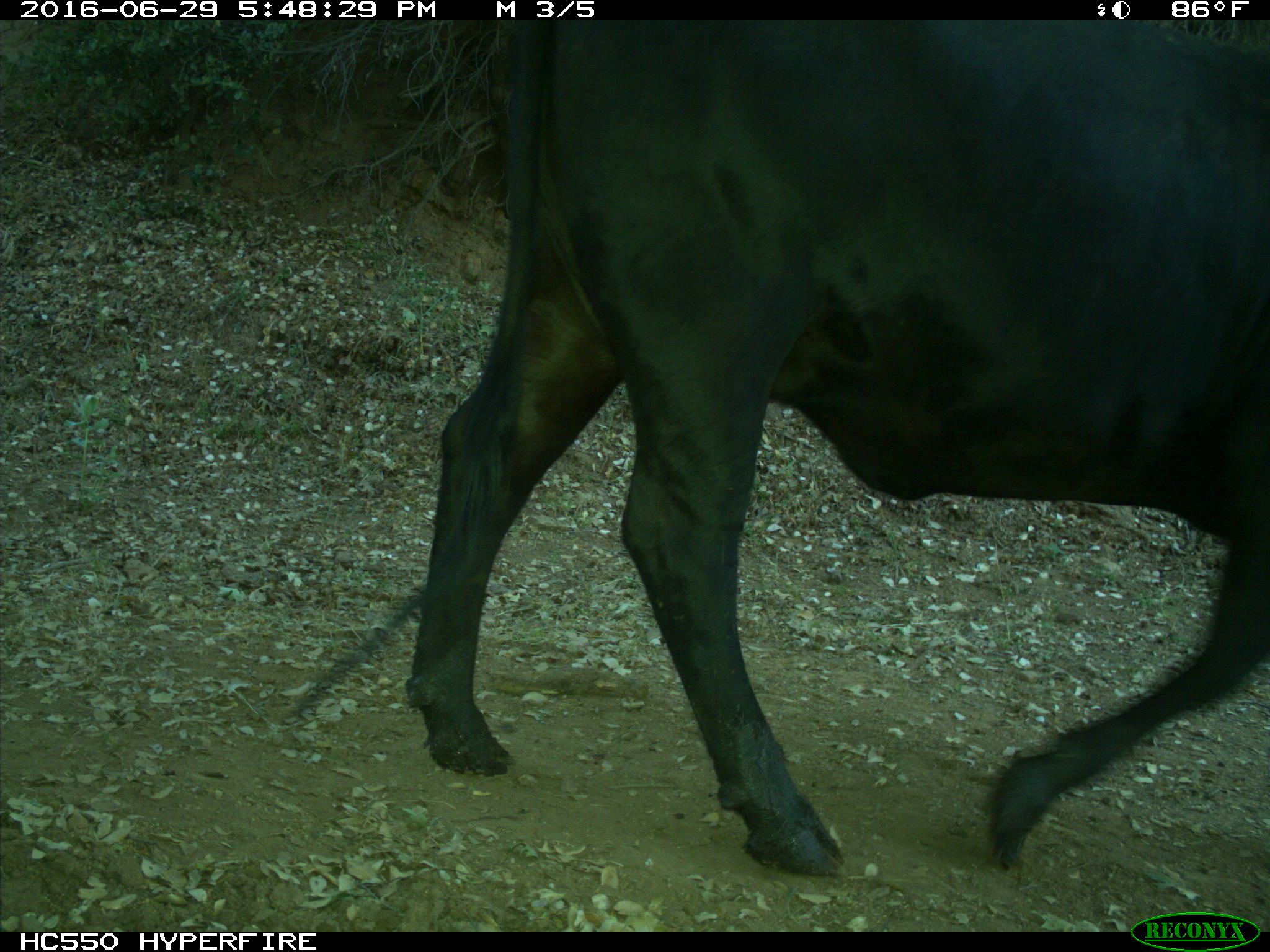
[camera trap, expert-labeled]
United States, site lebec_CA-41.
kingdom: Animalia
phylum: Chordata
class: Mammalia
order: Artiodactyla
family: Bovidae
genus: Bos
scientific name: Bos taurus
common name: domestic cow